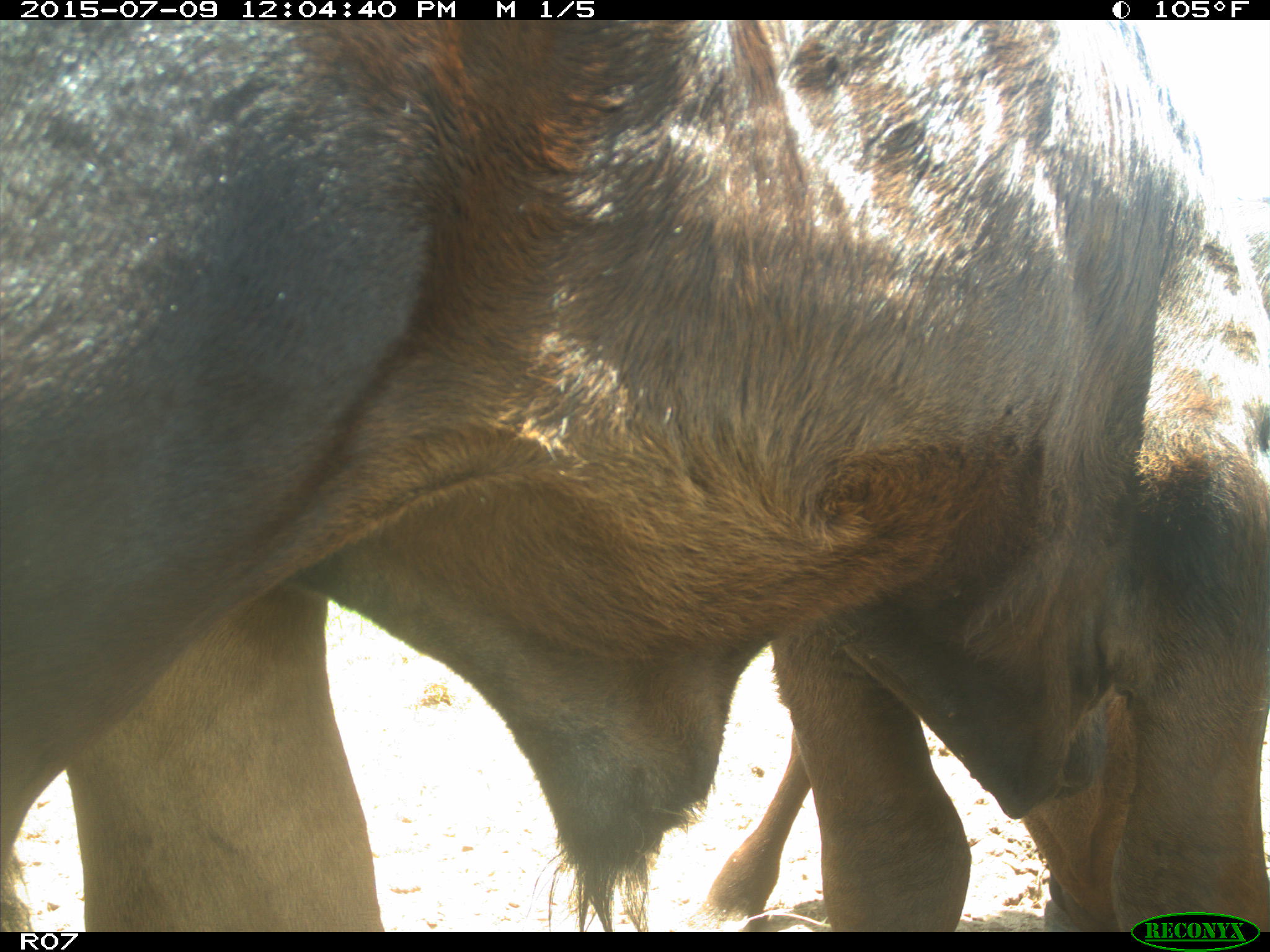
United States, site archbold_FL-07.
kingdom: Animalia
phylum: Chordata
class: Mammalia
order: Artiodactyla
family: Bovidae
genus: Bos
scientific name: Bos taurus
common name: domestic cow